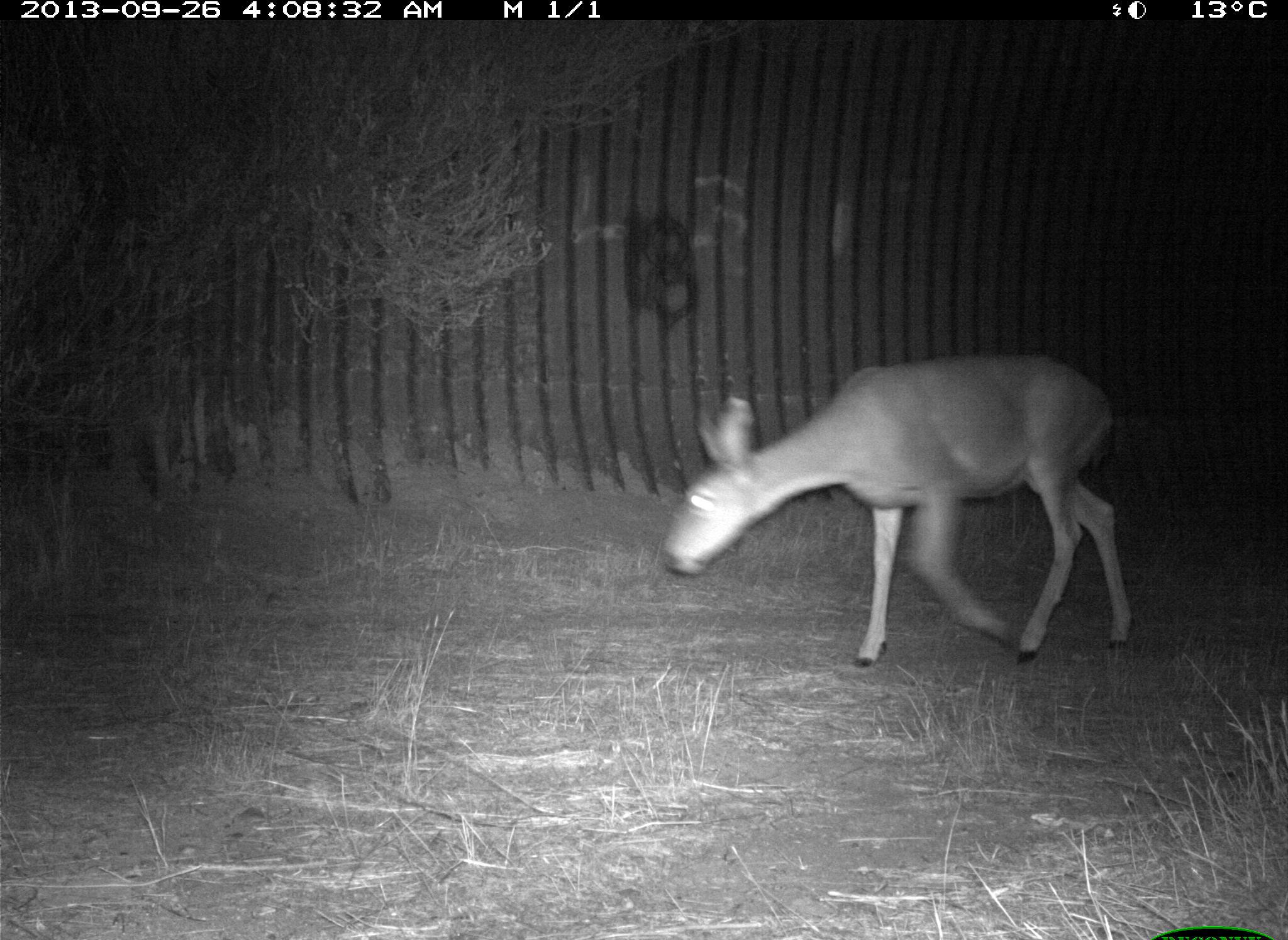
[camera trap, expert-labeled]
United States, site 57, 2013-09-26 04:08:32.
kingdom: Animalia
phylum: Chordata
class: Mammalia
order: Artiodactyla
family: Cervidae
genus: Odocoileus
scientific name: Odocoileus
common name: deer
Deer (Odocoileus).